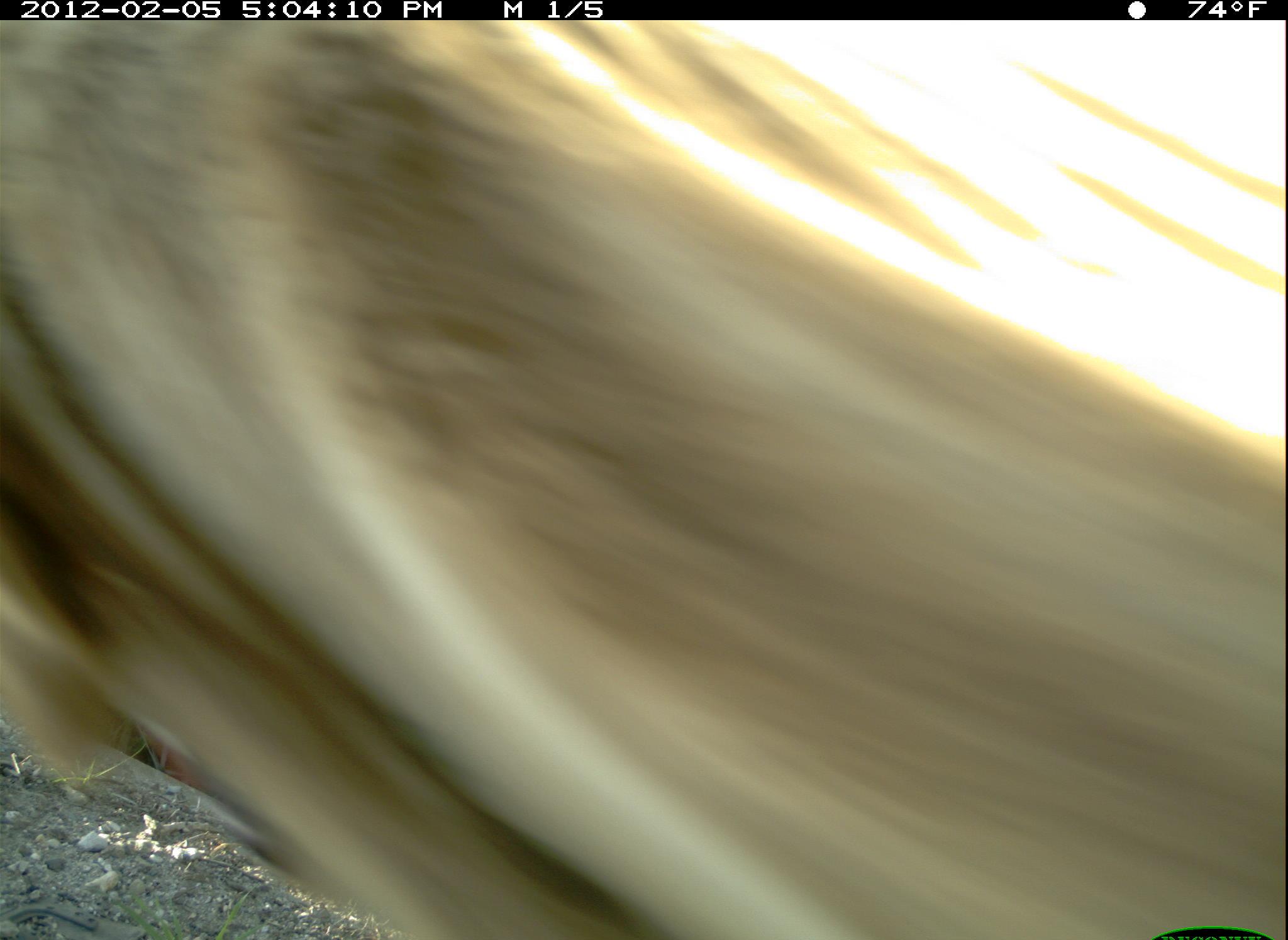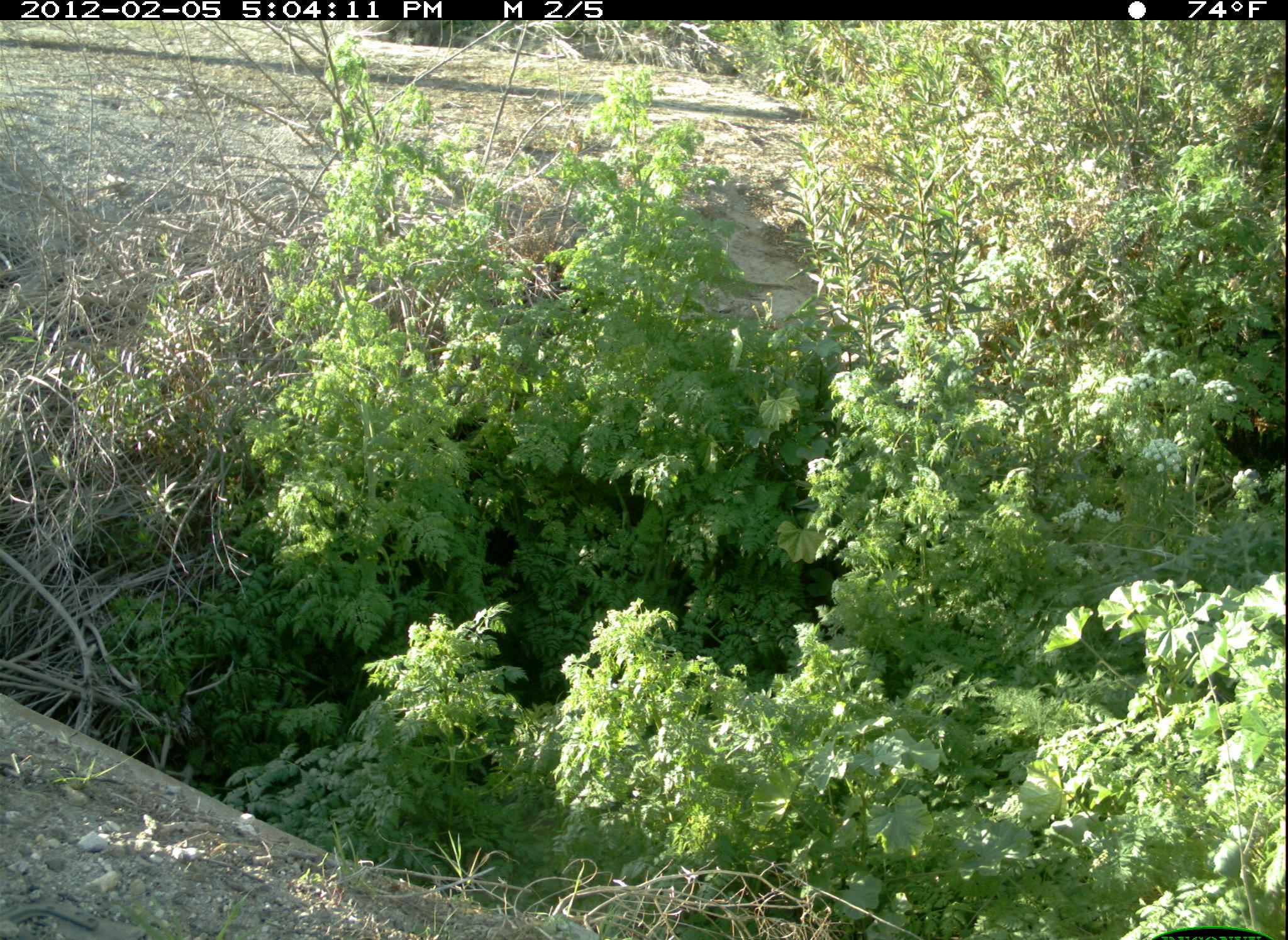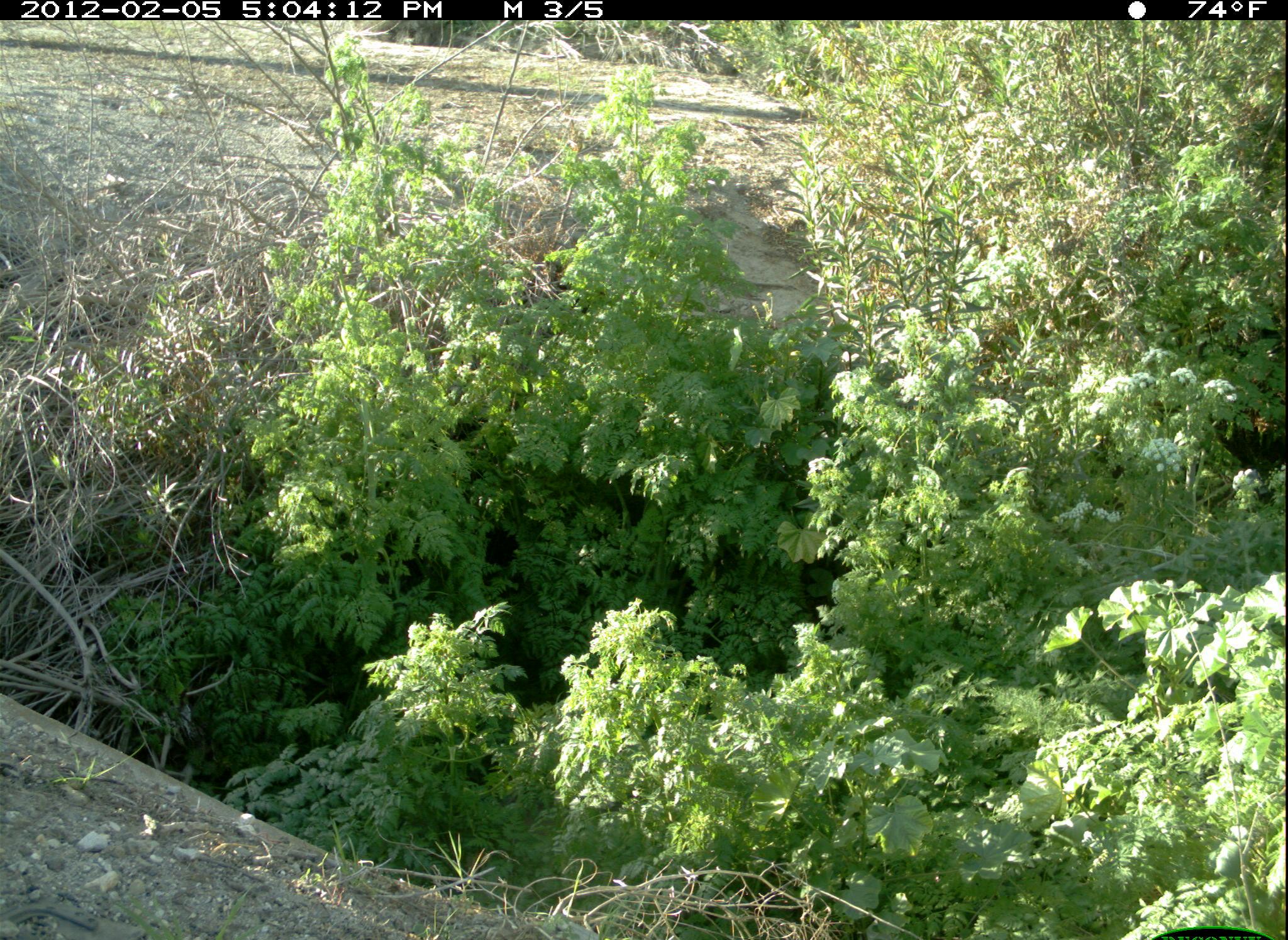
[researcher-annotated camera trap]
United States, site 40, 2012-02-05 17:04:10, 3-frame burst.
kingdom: Animalia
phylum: Chordata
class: Mammalia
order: Carnivora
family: Canidae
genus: Canis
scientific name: Canis familiaris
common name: domestic dog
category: dog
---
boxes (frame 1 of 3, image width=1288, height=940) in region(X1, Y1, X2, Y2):
dog: region(4, 23, 1288, 940)